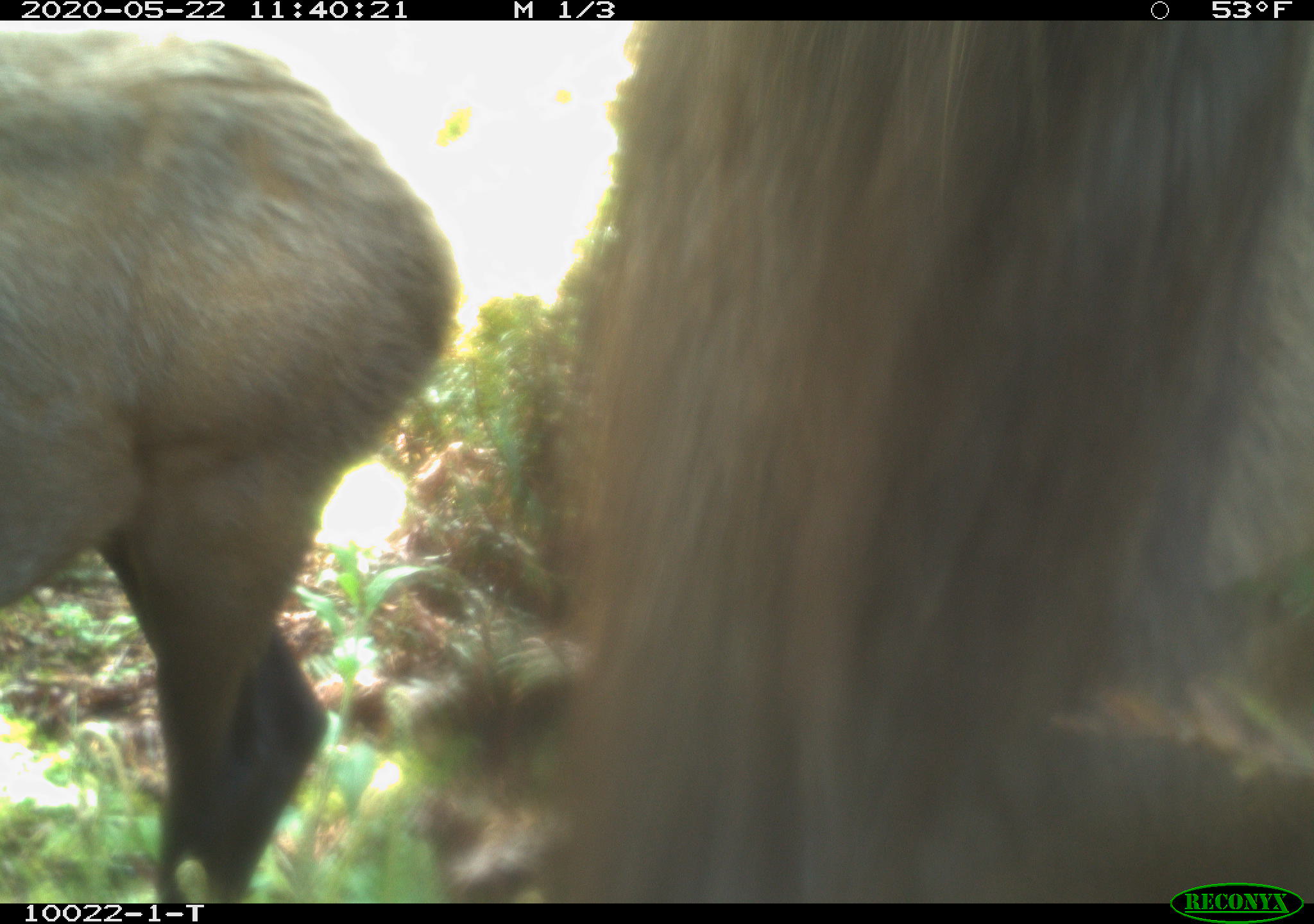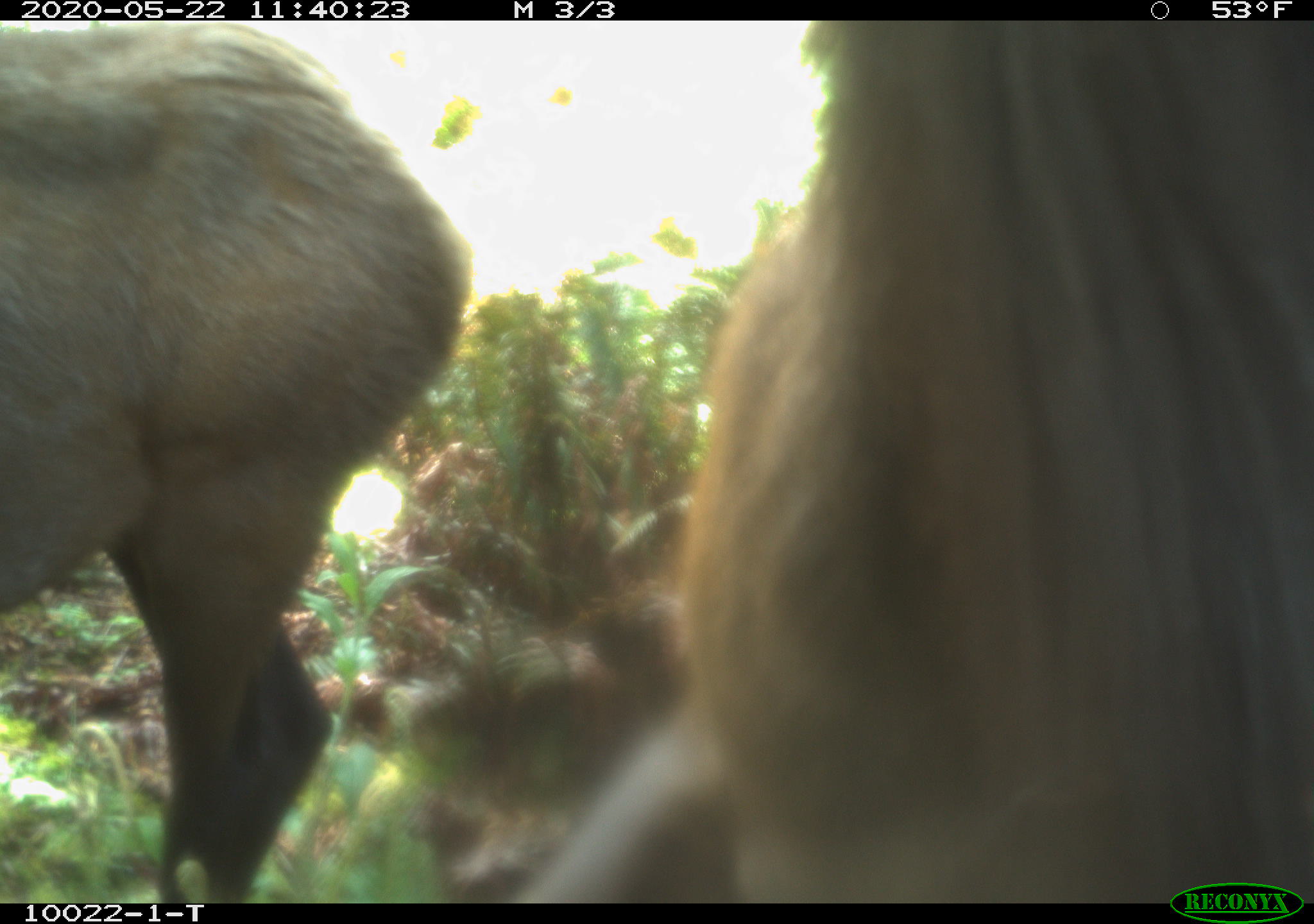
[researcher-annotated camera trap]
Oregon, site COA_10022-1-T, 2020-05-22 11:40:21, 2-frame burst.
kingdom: Animalia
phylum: Chordata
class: Mammalia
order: Artiodactyla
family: Cervidae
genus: Cervus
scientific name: Cervus canadensis roosevelti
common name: roosevelt elk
Roosevelt elk (Cervus canadensis roosevelti).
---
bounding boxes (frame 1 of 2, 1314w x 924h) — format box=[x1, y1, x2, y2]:
roosevelt elk: box=[1, 26, 463, 896]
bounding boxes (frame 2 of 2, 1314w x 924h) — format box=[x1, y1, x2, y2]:
roosevelt elk: box=[1, 24, 475, 895]